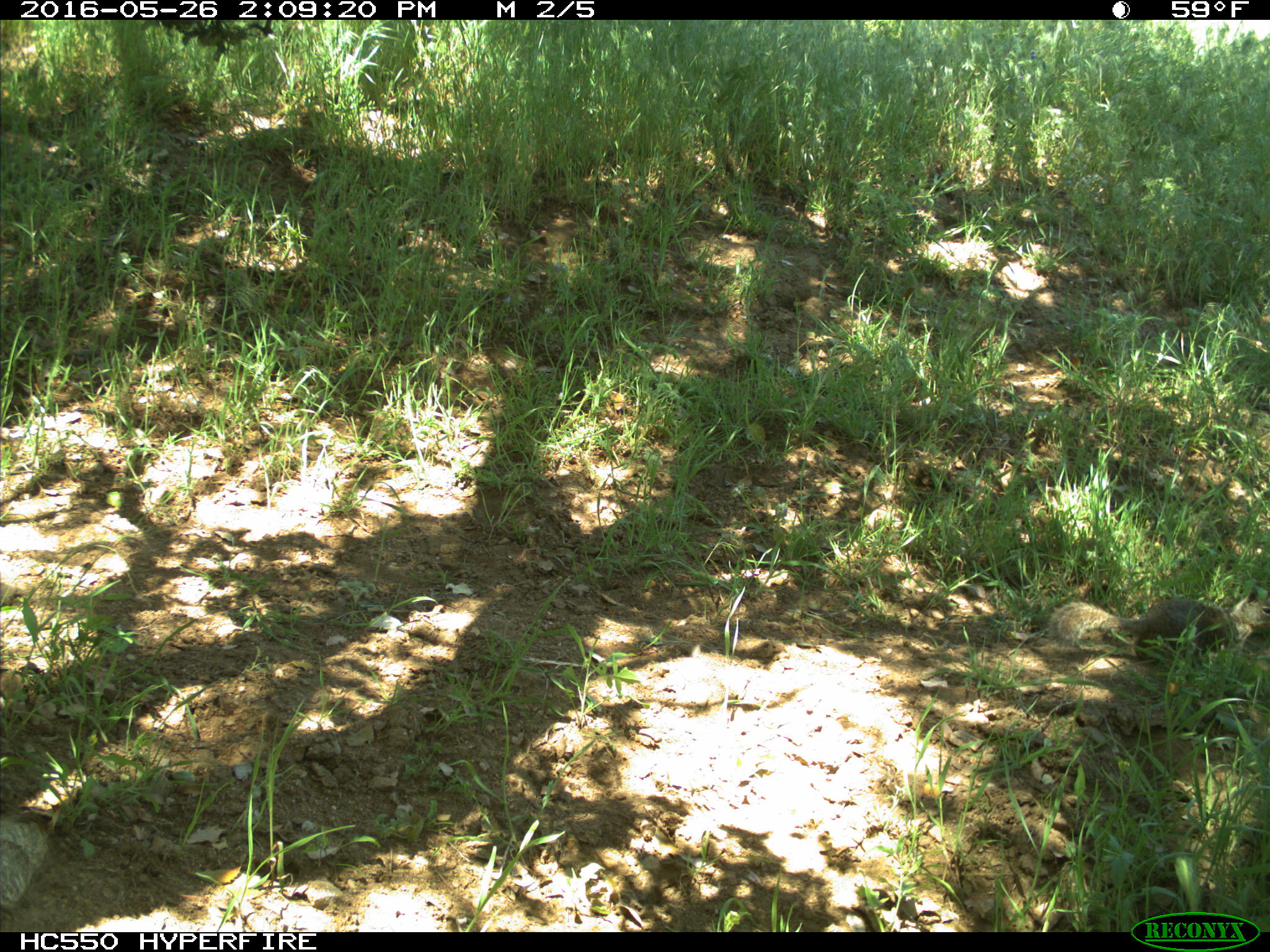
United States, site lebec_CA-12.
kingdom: Animalia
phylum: Chordata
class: Mammalia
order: Rodentia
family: Sciuridae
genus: Otospermophilus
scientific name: Otospermophilus beecheyi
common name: california ground squirrel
Otospermophilus beecheyi (california ground squirrel).